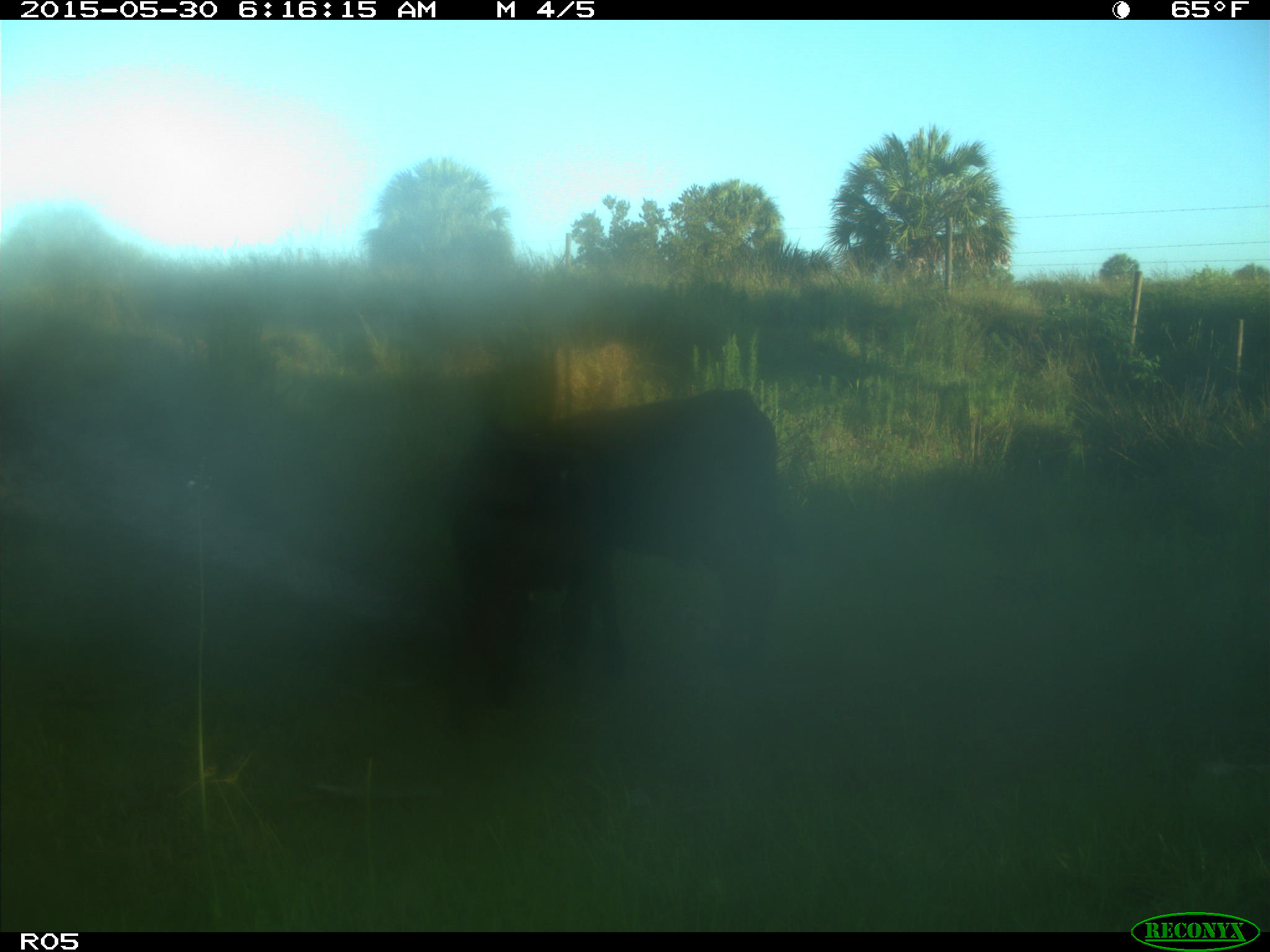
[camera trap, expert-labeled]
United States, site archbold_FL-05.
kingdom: Animalia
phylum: Chordata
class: Mammalia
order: Artiodactyla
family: Bovidae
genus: Bos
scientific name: Bos taurus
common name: domestic cow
Bos taurus (domestic cow).